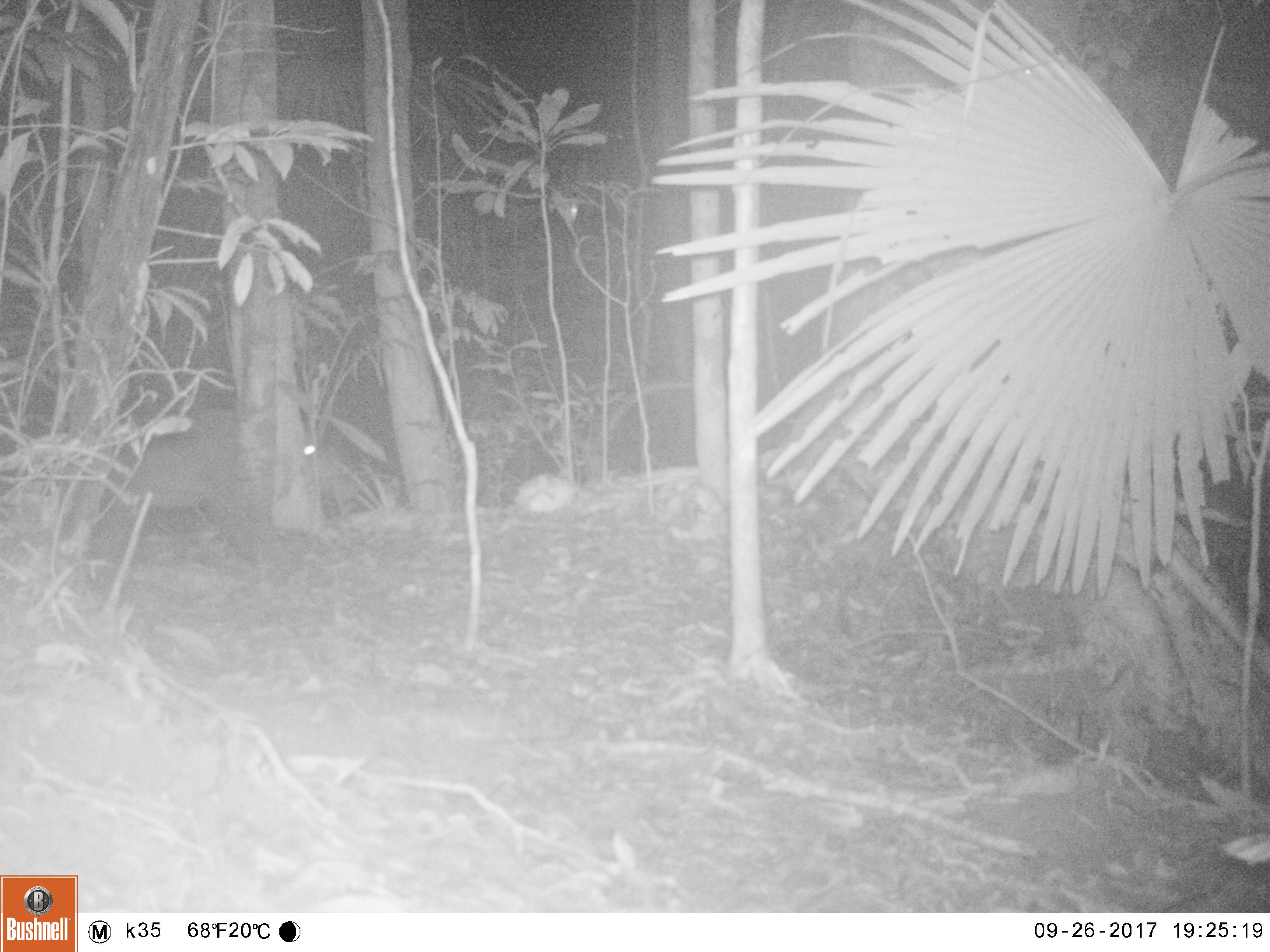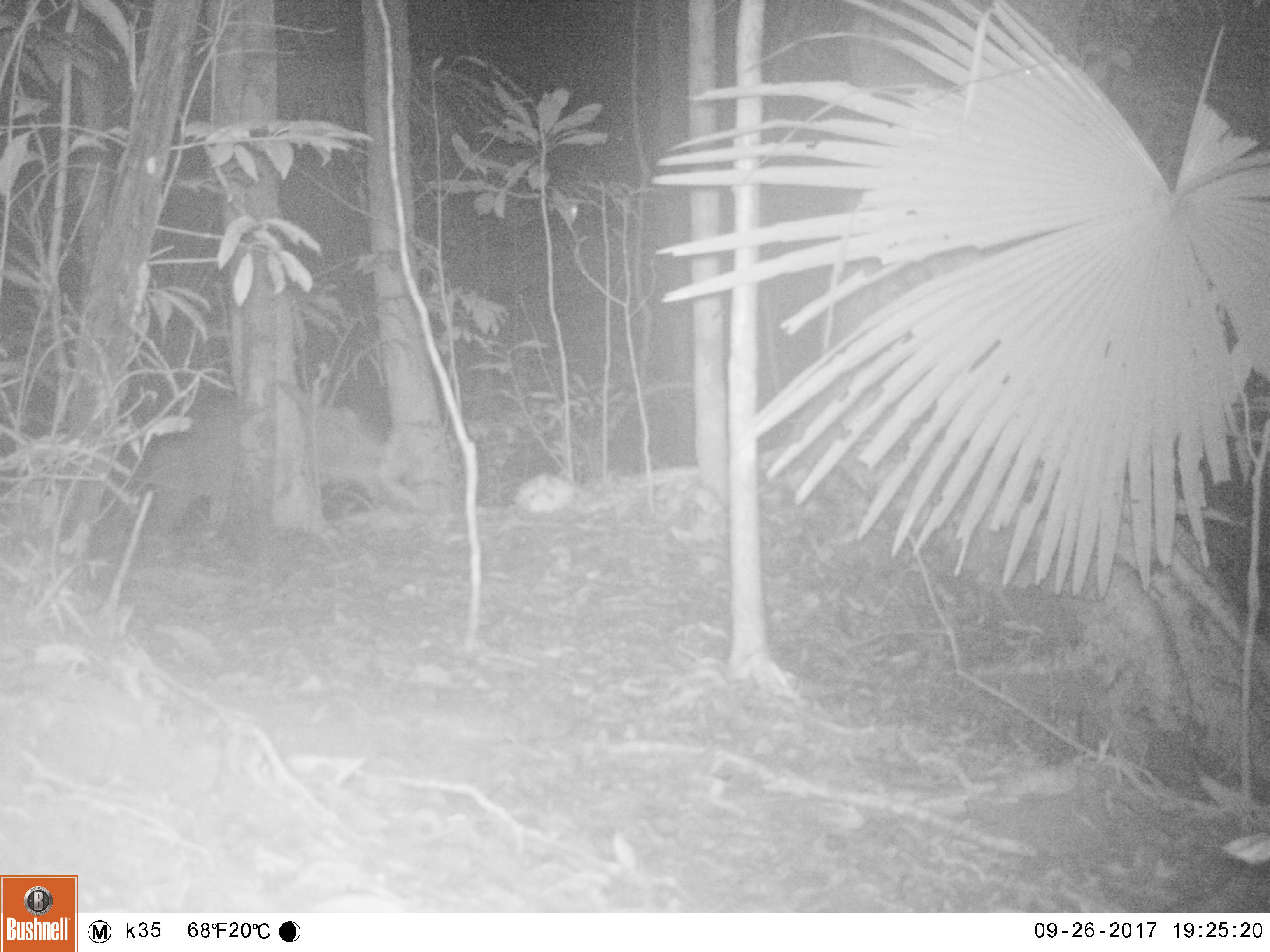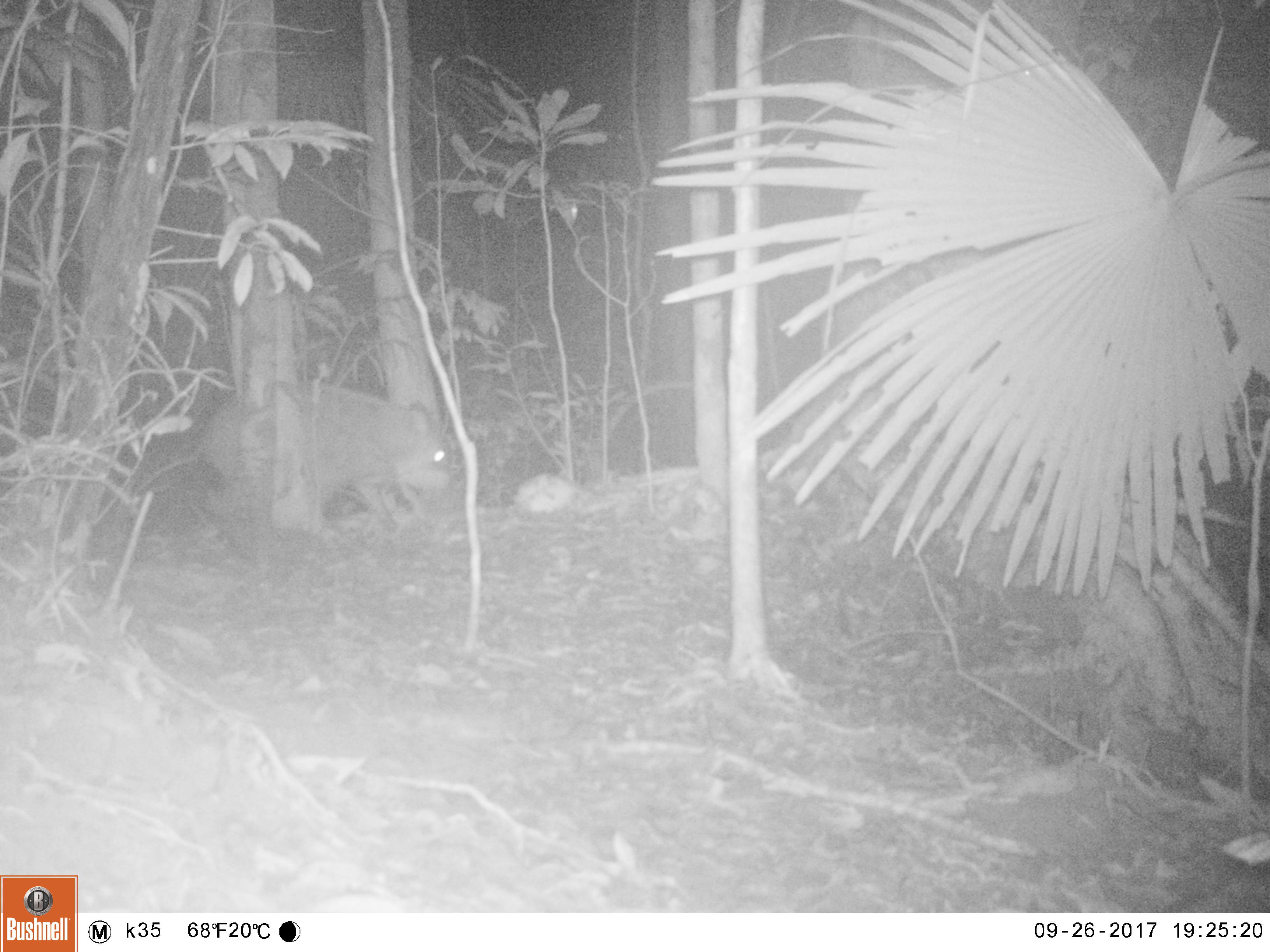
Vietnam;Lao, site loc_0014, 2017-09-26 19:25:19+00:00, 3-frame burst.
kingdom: Animalia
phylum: Chordata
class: Mammalia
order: Artiodactyla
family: Suidae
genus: Sus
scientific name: Sus scrofa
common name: eurasian wild pig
Eurasian wild pig (Sus scrofa). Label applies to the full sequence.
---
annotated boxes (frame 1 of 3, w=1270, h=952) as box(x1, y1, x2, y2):
eurasian wild pig: box(111, 403, 358, 511)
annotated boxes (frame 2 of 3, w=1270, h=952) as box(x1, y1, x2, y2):
eurasian wild pig: box(146, 403, 382, 530)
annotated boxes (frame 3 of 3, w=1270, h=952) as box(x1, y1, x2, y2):
eurasian wild pig: box(131, 377, 454, 535)